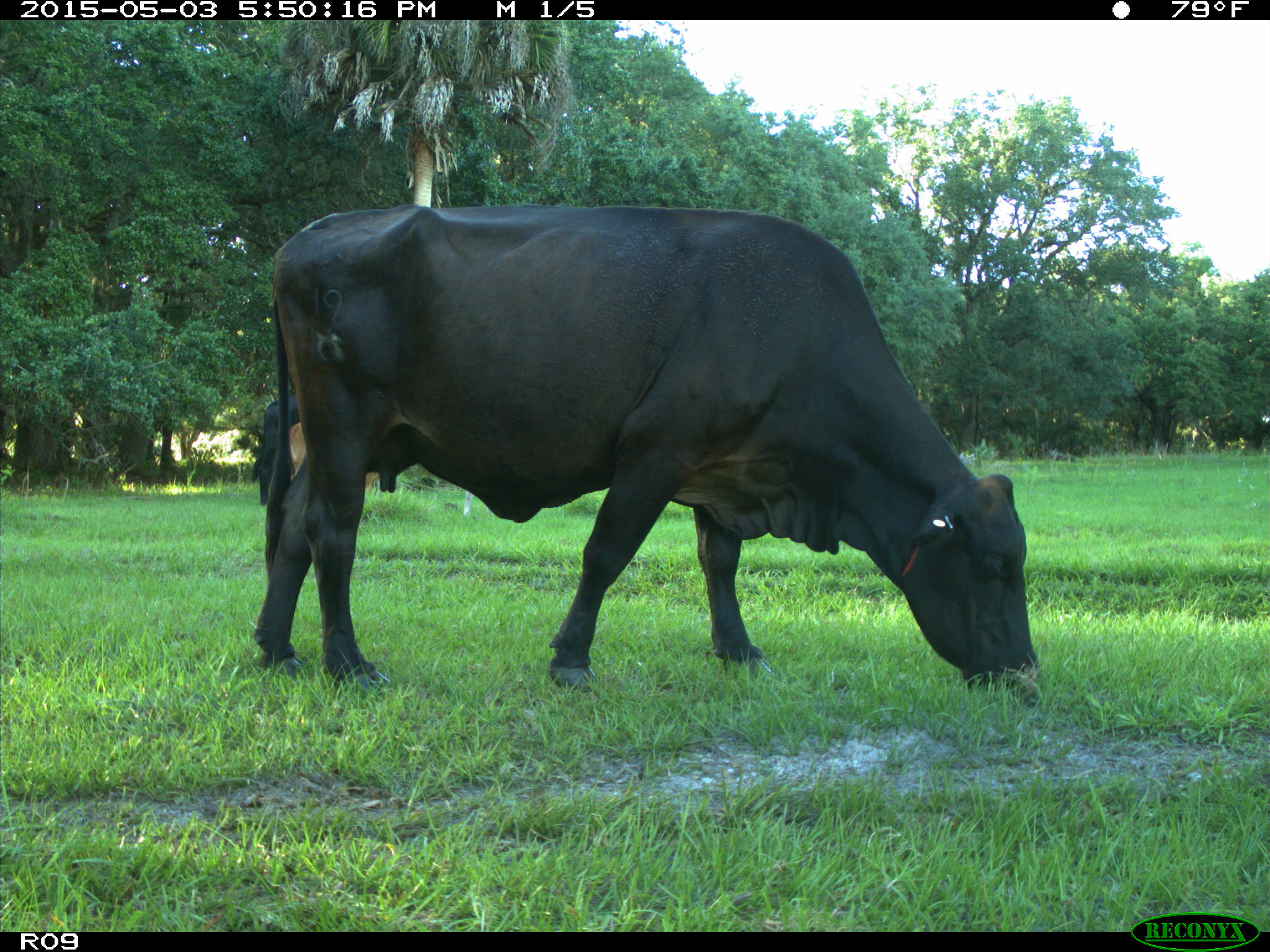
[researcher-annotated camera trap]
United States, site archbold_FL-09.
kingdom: Animalia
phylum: Chordata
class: Mammalia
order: Artiodactyla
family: Bovidae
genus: Bos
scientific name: Bos taurus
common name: domestic cow